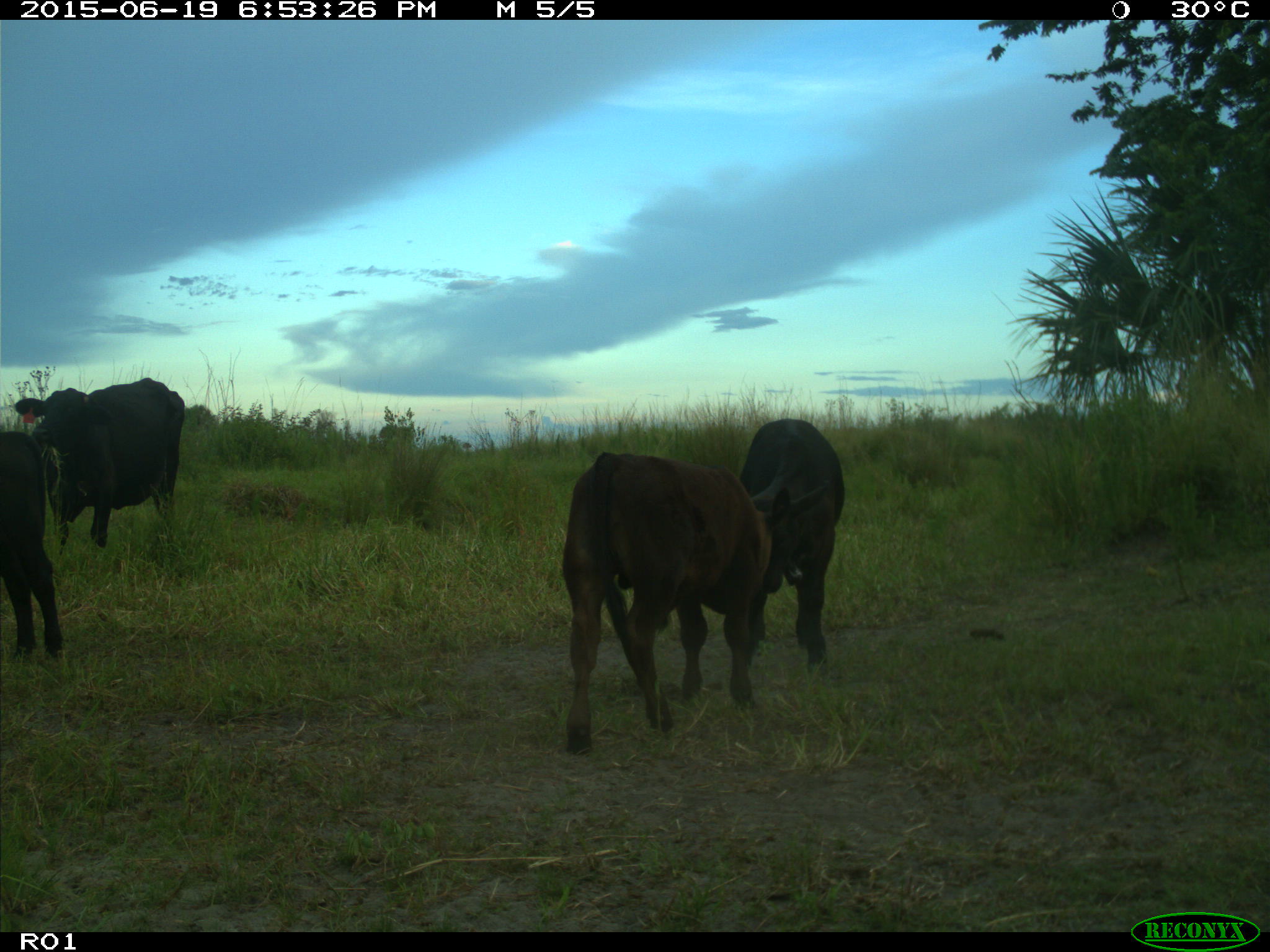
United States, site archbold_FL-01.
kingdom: Animalia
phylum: Chordata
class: Mammalia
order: Artiodactyla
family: Bovidae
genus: Bos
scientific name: Bos taurus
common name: domestic cow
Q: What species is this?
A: Bos taurus (domestic cow).